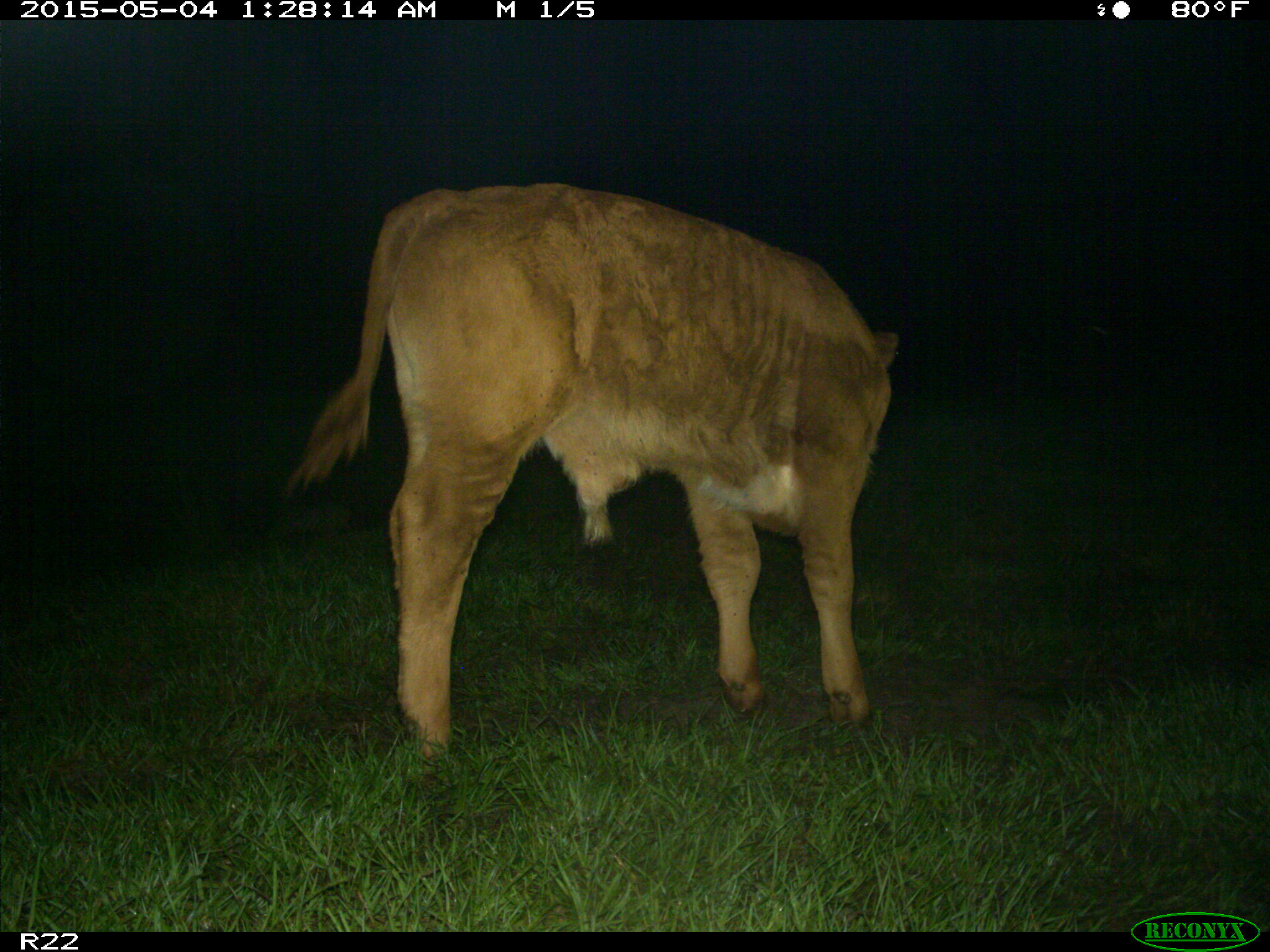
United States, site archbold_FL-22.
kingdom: Animalia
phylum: Chordata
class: Mammalia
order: Artiodactyla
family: Bovidae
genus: Bos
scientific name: Bos taurus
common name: domestic cow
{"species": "Bos taurus (domestic cow)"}